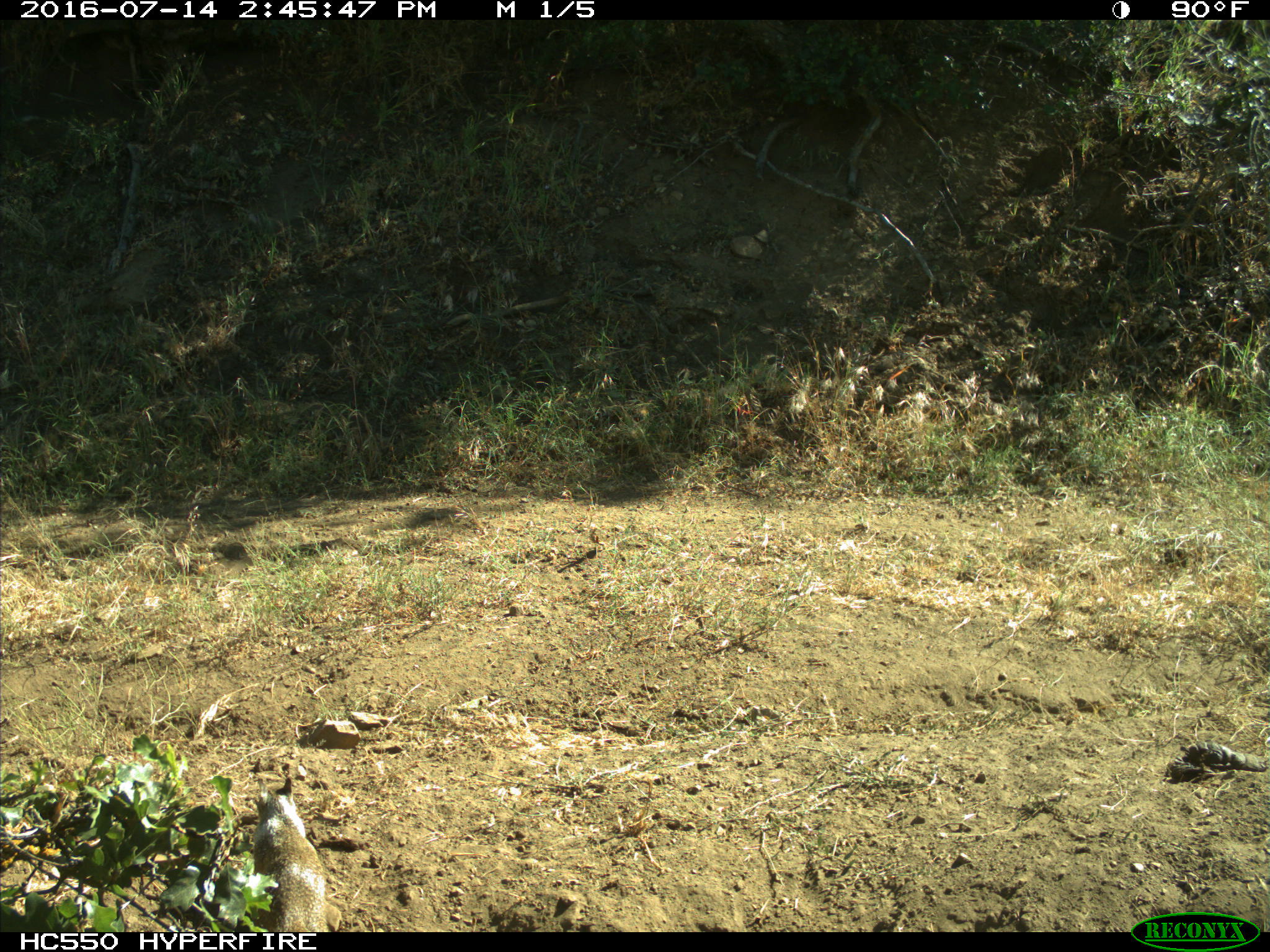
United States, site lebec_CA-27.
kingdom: Animalia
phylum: Chordata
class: Mammalia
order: Rodentia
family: Sciuridae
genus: Otospermophilus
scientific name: Otospermophilus beecheyi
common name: california ground squirrel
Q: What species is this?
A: Otospermophilus beecheyi (california ground squirrel).